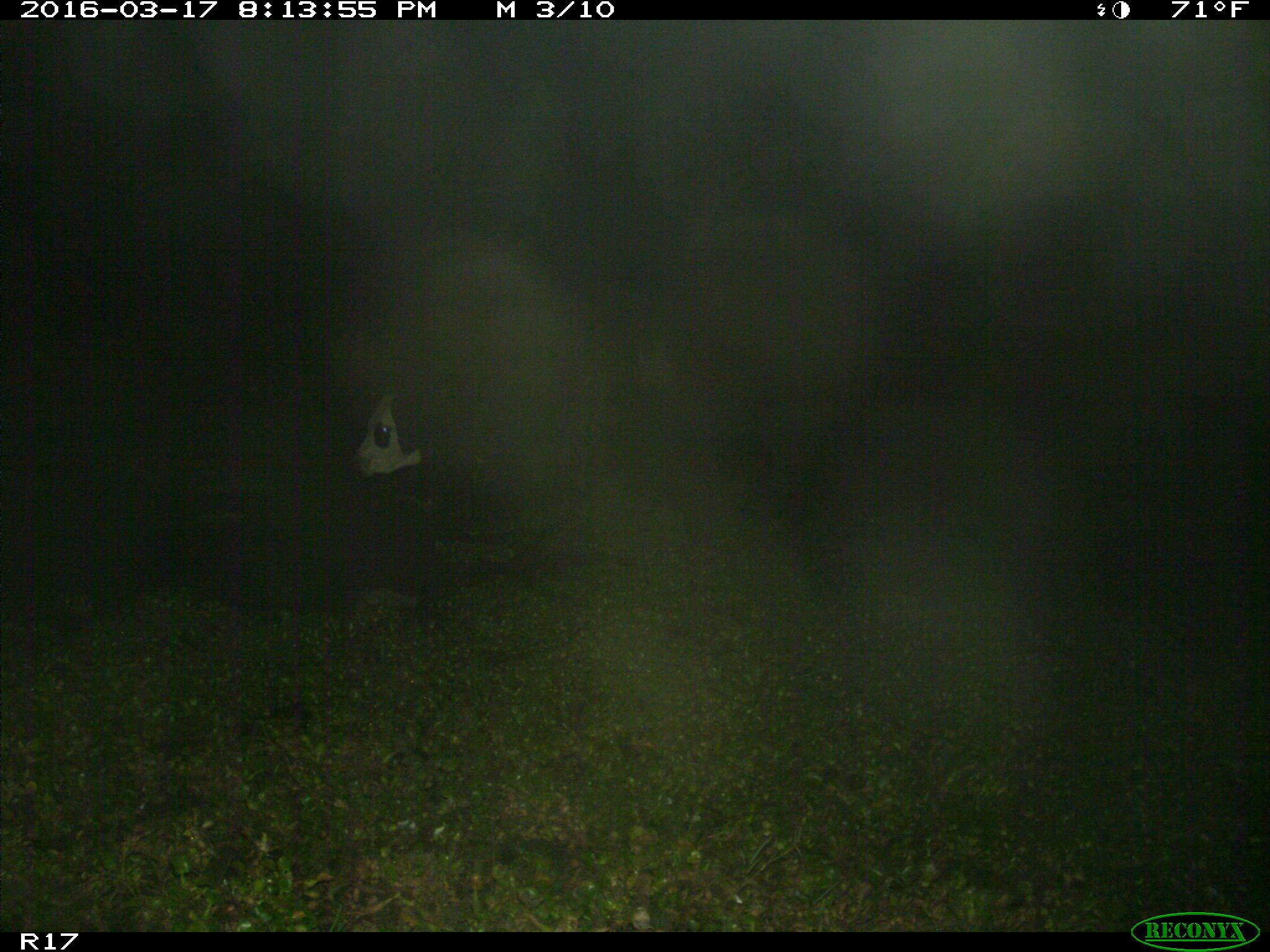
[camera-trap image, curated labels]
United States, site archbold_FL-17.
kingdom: Animalia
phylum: Chordata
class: Mammalia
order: Artiodactyla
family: Bovidae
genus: Bos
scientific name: Bos taurus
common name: domestic cow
Bos taurus (domestic cow).